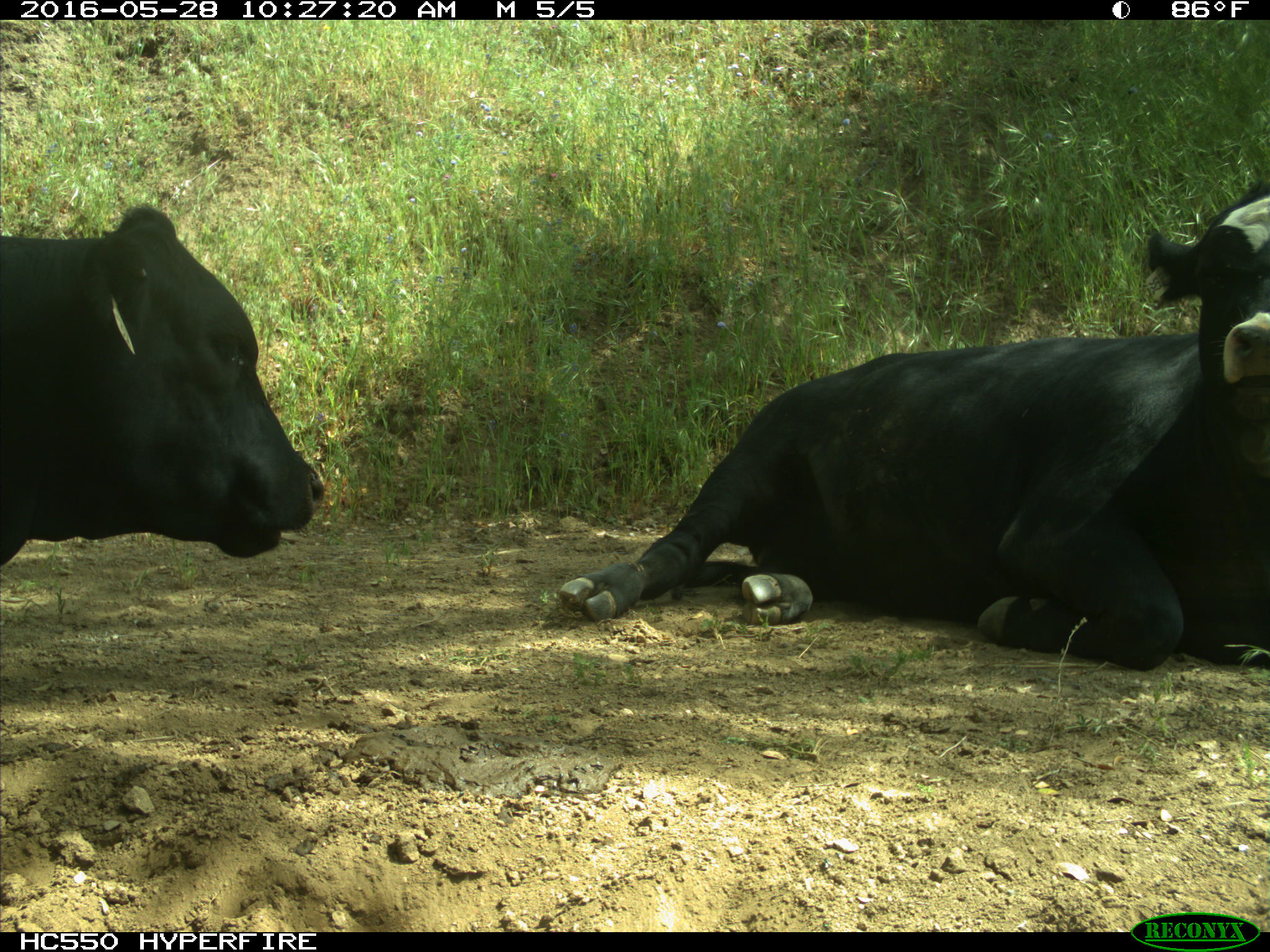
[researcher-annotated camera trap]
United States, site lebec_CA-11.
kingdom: Animalia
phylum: Chordata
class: Mammalia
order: Artiodactyla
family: Bovidae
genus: Bos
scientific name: Bos taurus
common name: domestic cow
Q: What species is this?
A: Bos taurus (domestic cow).